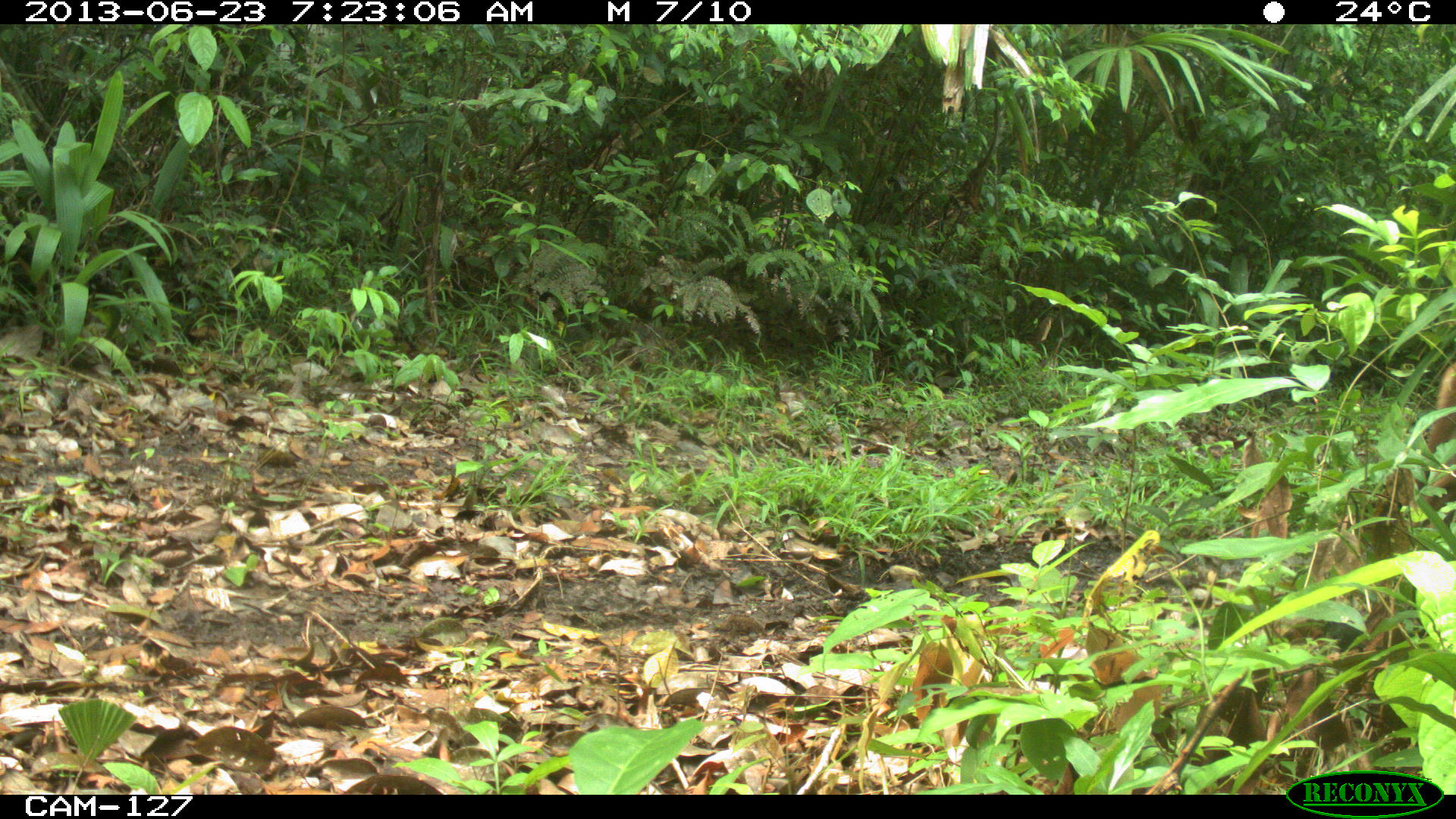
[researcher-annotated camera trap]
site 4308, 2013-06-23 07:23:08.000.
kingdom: Animalia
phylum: Chordata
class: Mammalia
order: Carnivora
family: Felidae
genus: Puma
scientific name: Puma concolor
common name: mountain lion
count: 1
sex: male